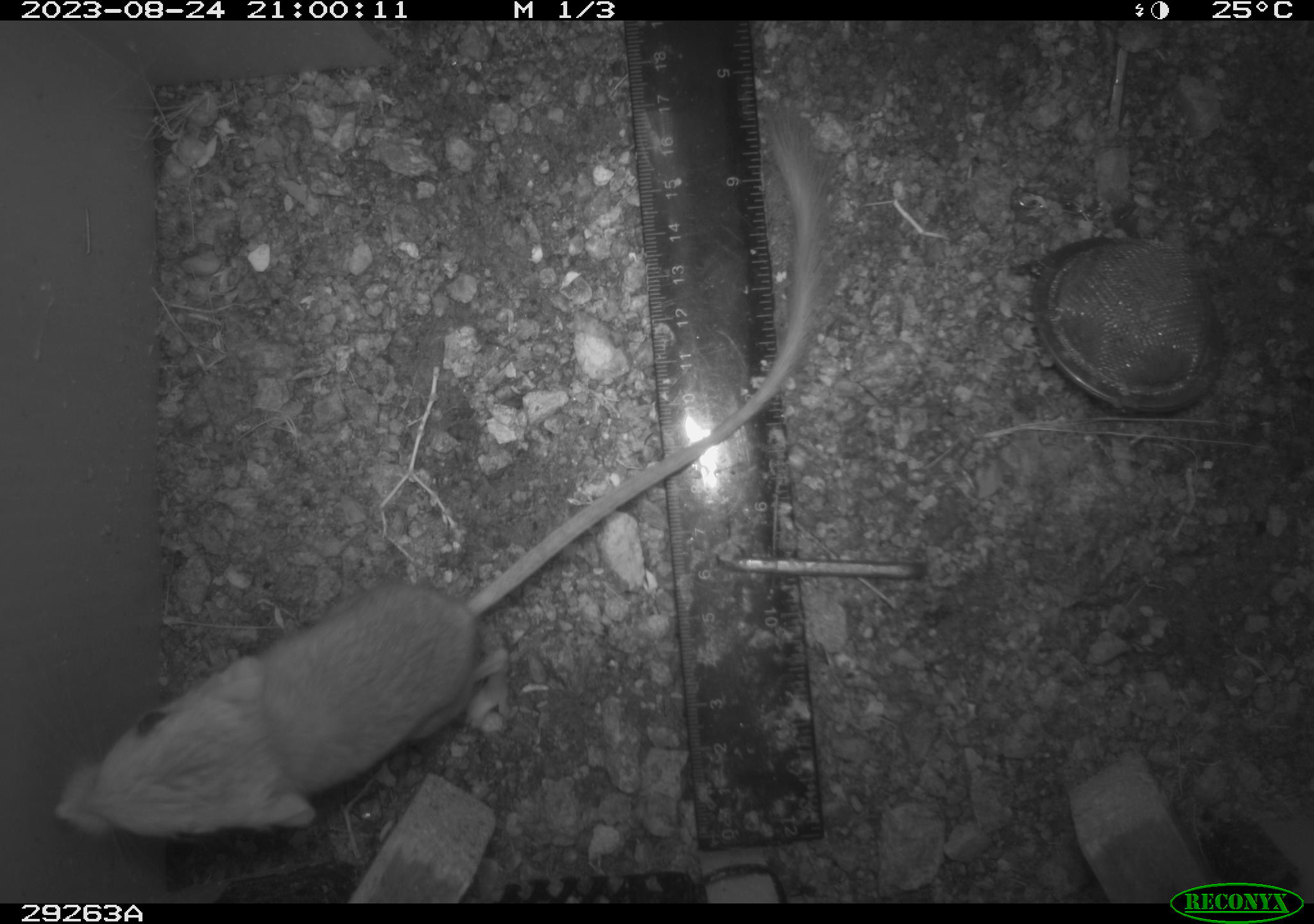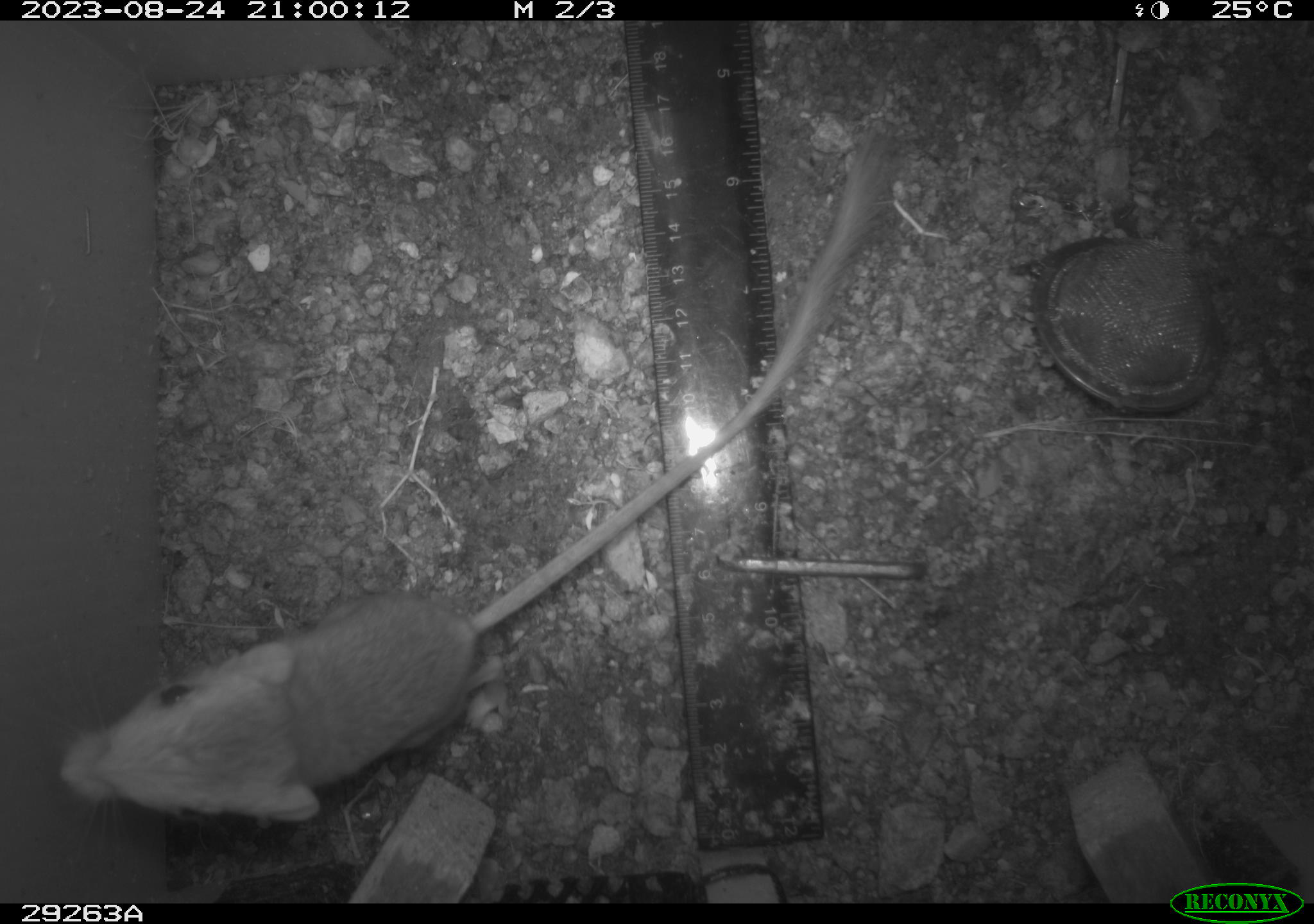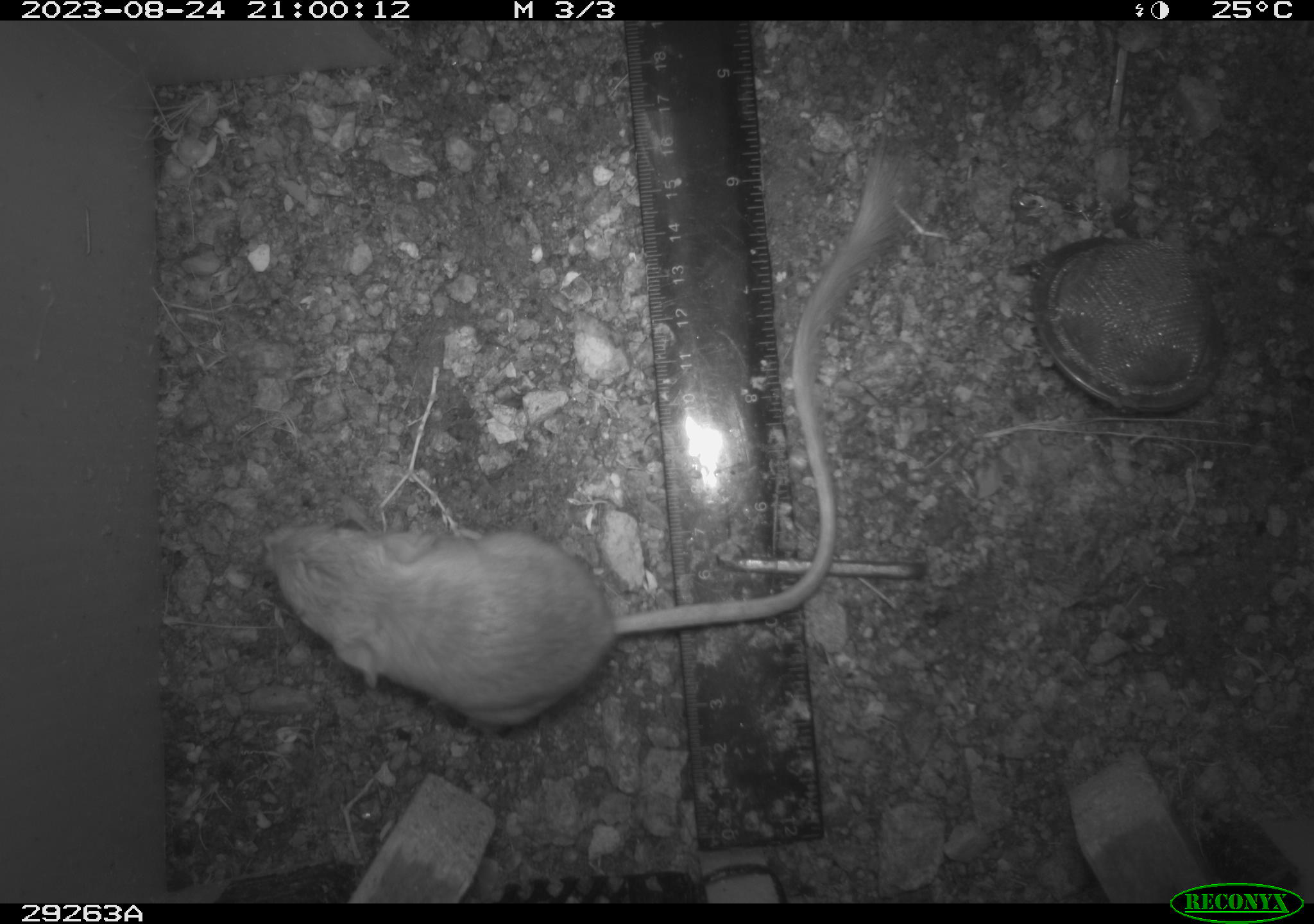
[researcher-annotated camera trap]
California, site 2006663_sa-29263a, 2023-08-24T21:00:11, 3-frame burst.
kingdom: Animalia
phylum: Chordata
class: Mammalia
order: Rodentia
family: Heteromyidae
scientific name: Heteromyidae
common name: kangaroo rats and pocket mice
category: heteromyidae family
Heteromyidae family (kangaroo rats and pocket mice) (Heteromyidae).